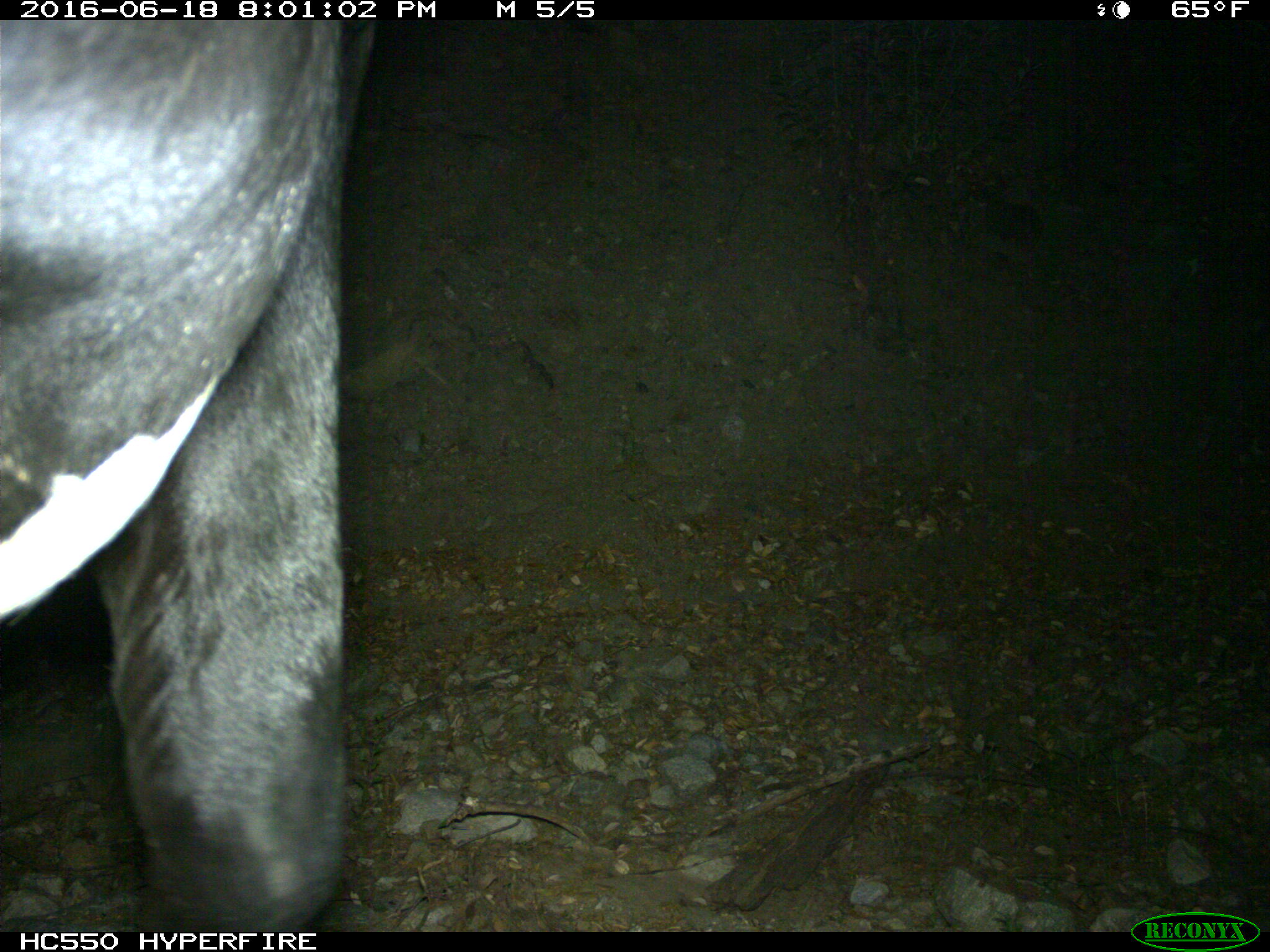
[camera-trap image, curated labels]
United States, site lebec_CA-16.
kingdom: Animalia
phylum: Chordata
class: Mammalia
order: Artiodactyla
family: Bovidae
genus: Bos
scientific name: Bos taurus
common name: domestic cow